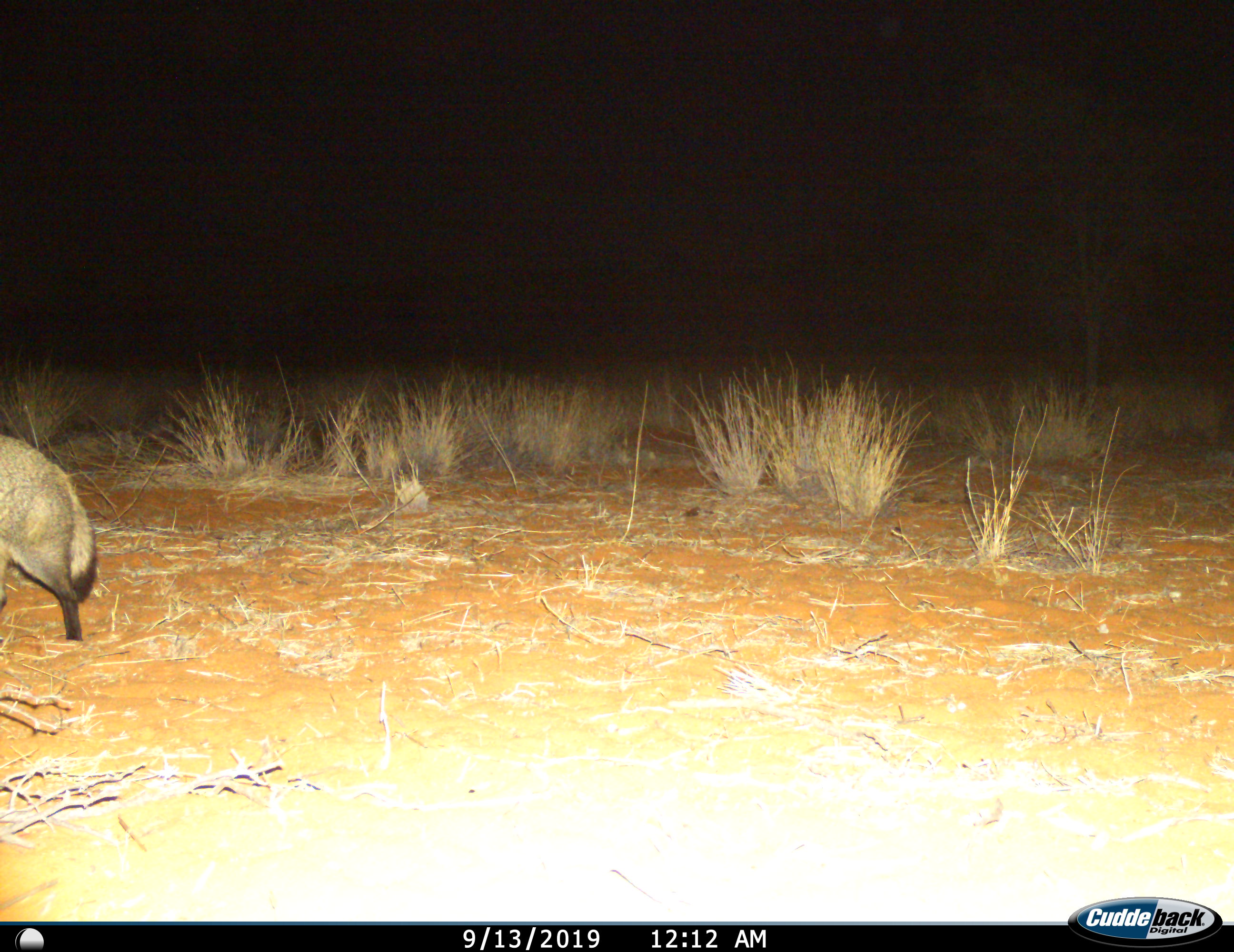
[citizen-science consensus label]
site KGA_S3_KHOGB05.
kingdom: Animalia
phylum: Chordata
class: Mammalia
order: Carnivora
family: Canidae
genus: Otocyon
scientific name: Otocyon megalotis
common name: bat-eared fox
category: foxbateared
Foxbateared (bat-eared fox) (Otocyon megalotis), count 1. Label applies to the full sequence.